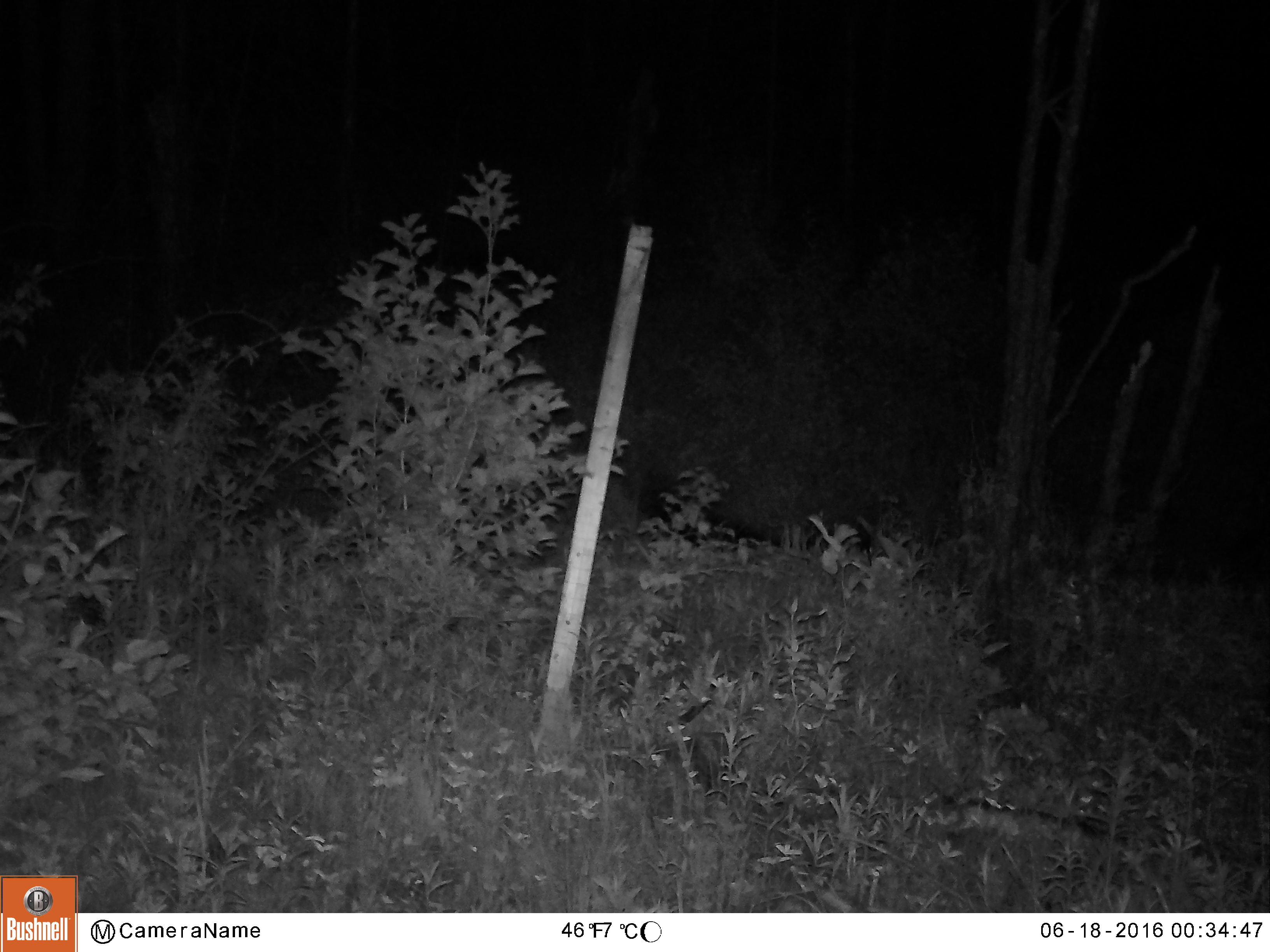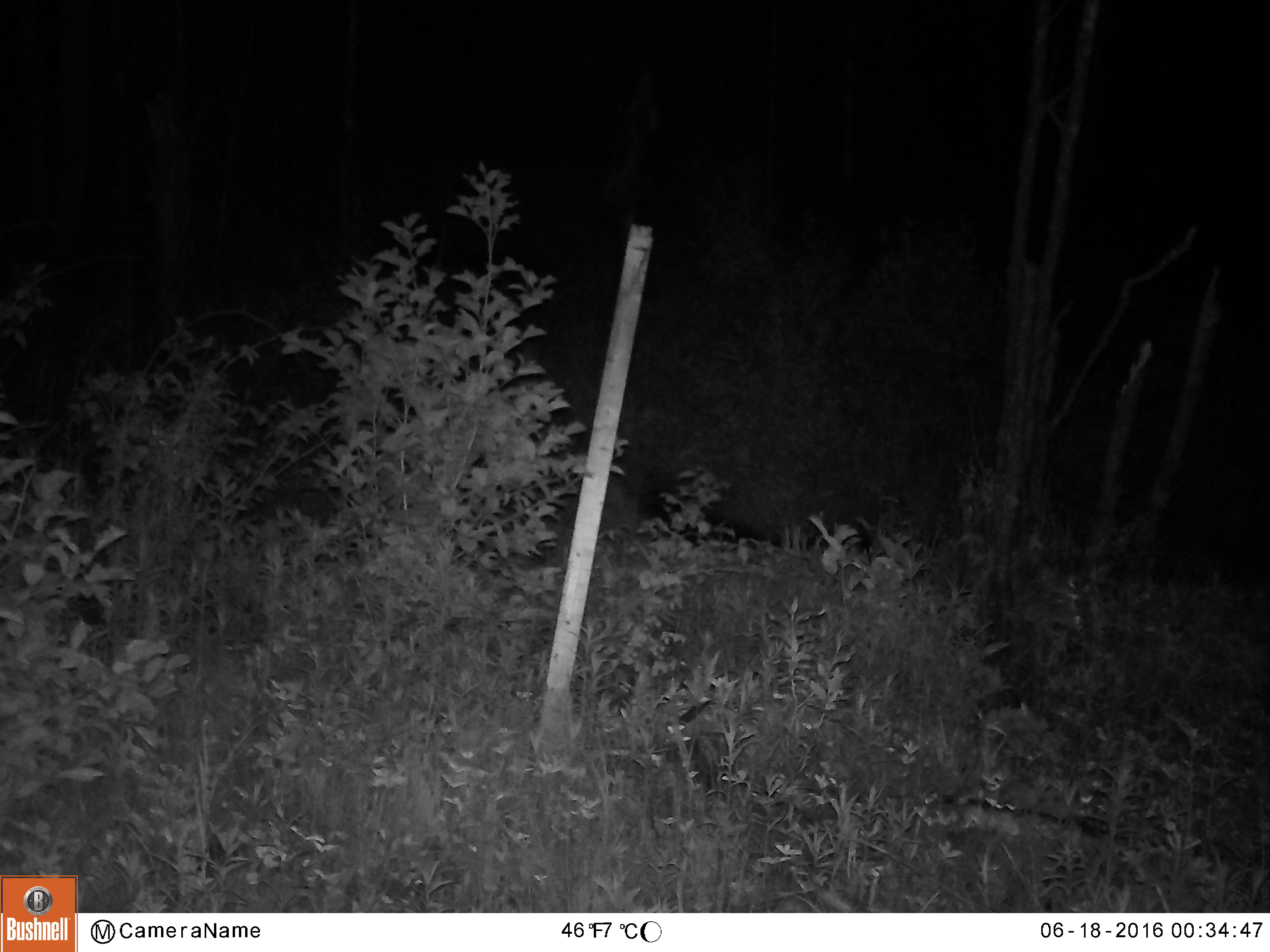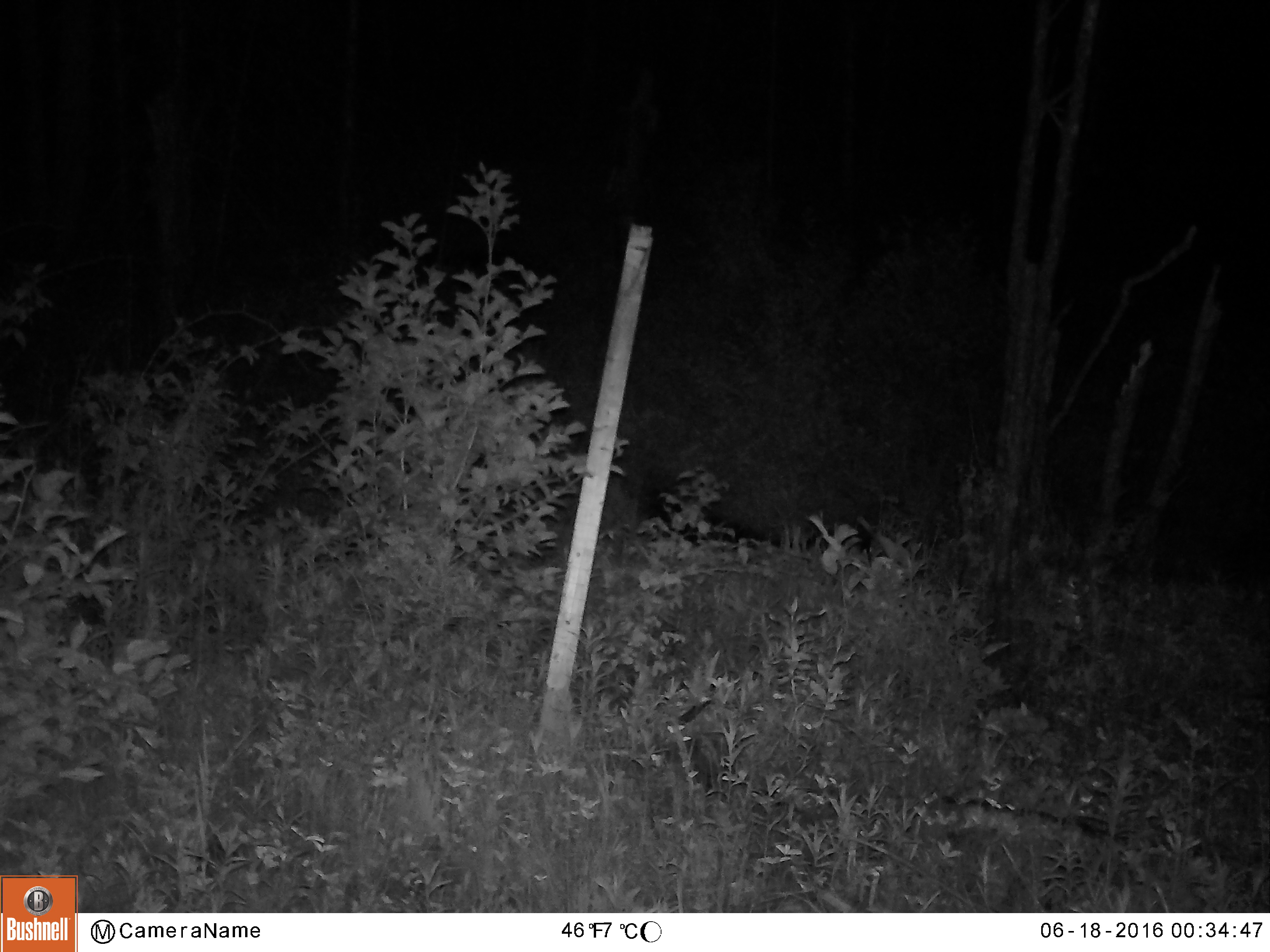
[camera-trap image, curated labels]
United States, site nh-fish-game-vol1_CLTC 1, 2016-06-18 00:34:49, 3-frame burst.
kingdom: Animalia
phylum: Chordata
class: Mammalia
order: Artiodactyla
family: Cervidae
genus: Odocoileus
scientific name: Odocoileus virginianus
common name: white-tailed deer